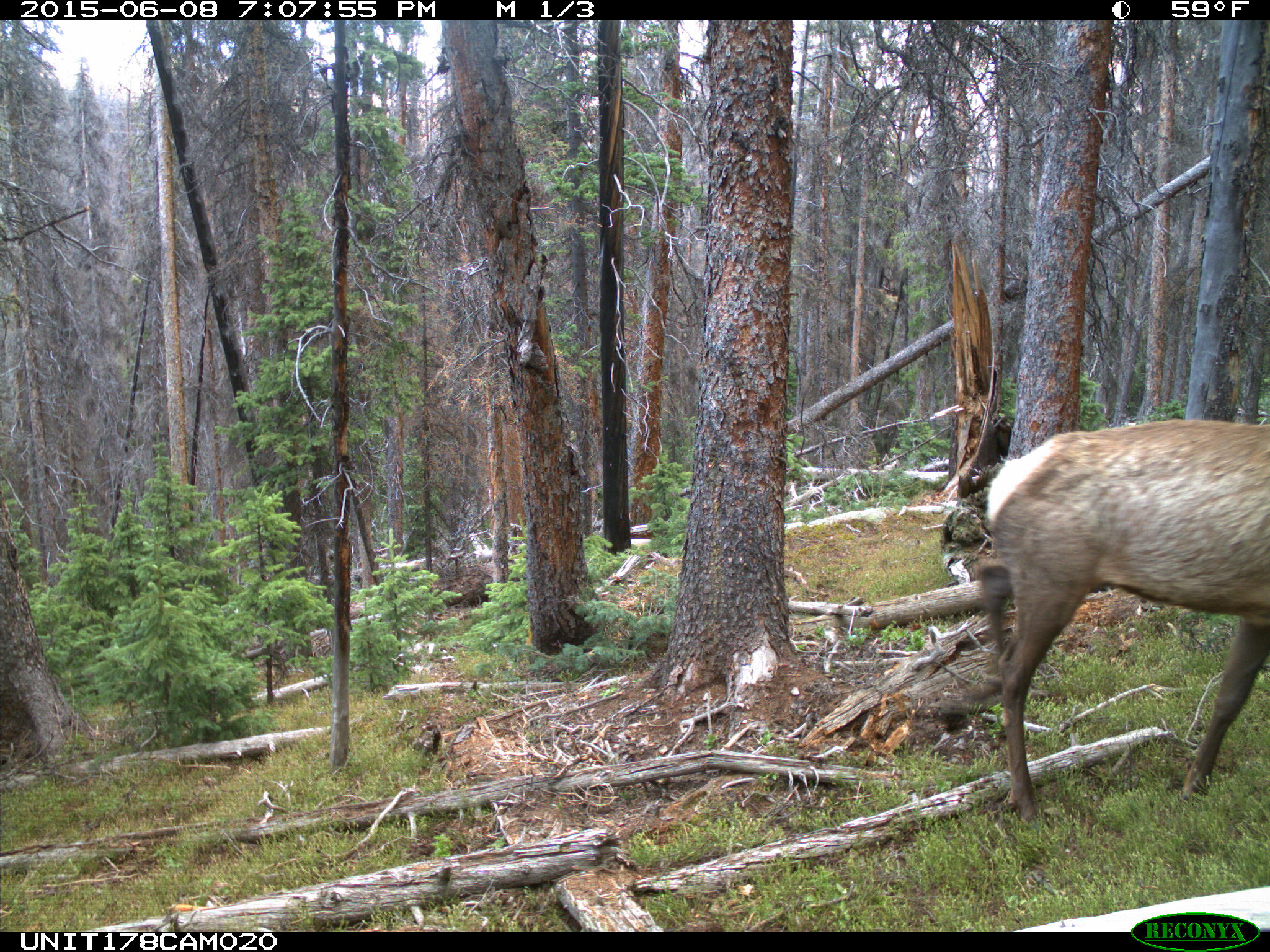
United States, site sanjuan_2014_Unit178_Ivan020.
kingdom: Animalia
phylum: Chordata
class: Mammalia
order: Artiodactyla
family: Cervidae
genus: Cervus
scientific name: Cervus elaphus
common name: red deer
Cervus elaphus (red deer).